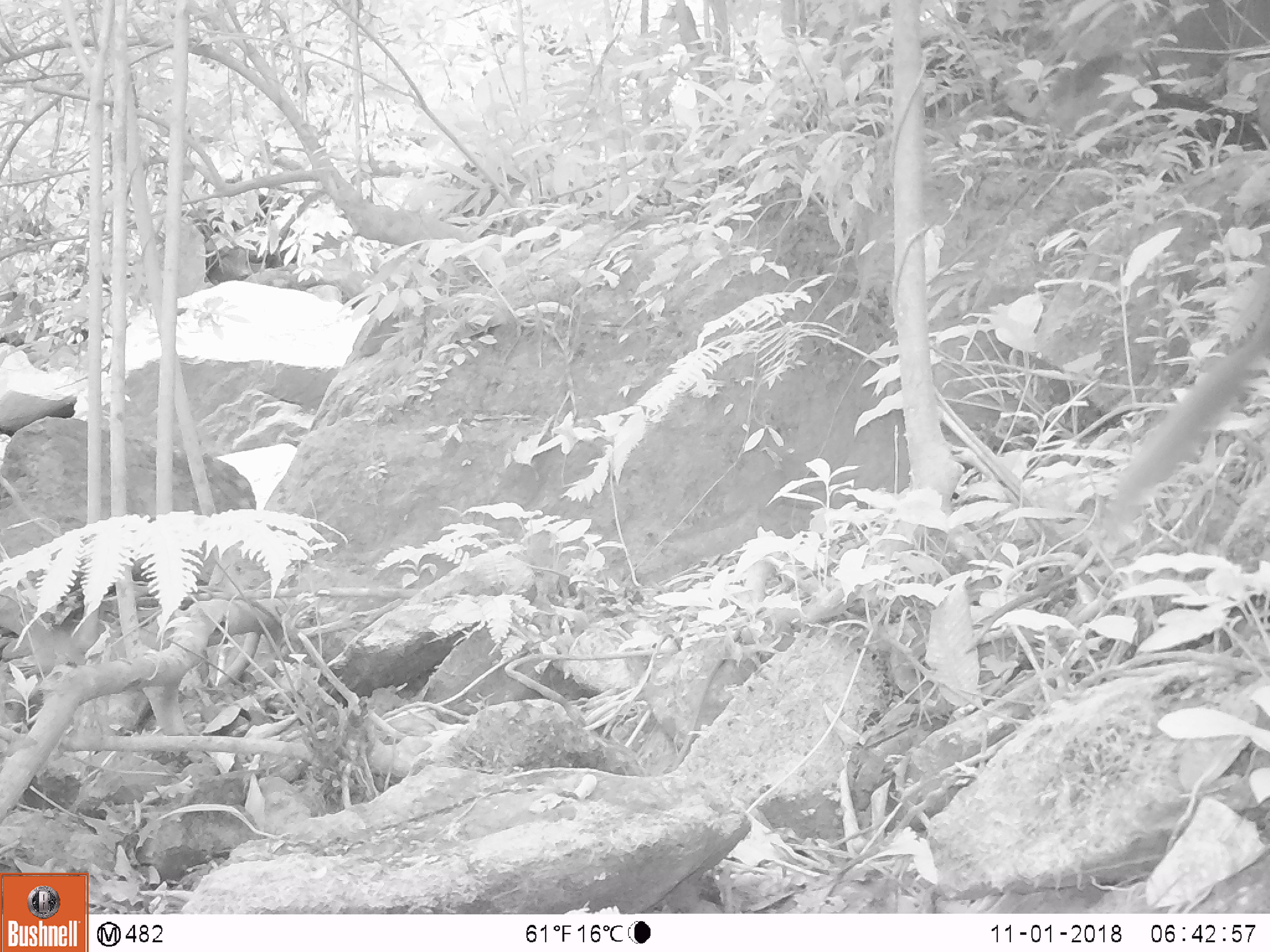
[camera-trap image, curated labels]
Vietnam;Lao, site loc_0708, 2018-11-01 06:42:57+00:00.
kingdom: Animalia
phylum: Chordata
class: Mammalia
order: Rodentia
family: Sciuridae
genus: Dremomys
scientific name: Dremomys rufigenis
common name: red-cheeked squirrel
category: red cheeked squirrel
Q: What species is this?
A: Red cheeked squirrel (red-cheeked squirrel) (Dremomys rufigenis).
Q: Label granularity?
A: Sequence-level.